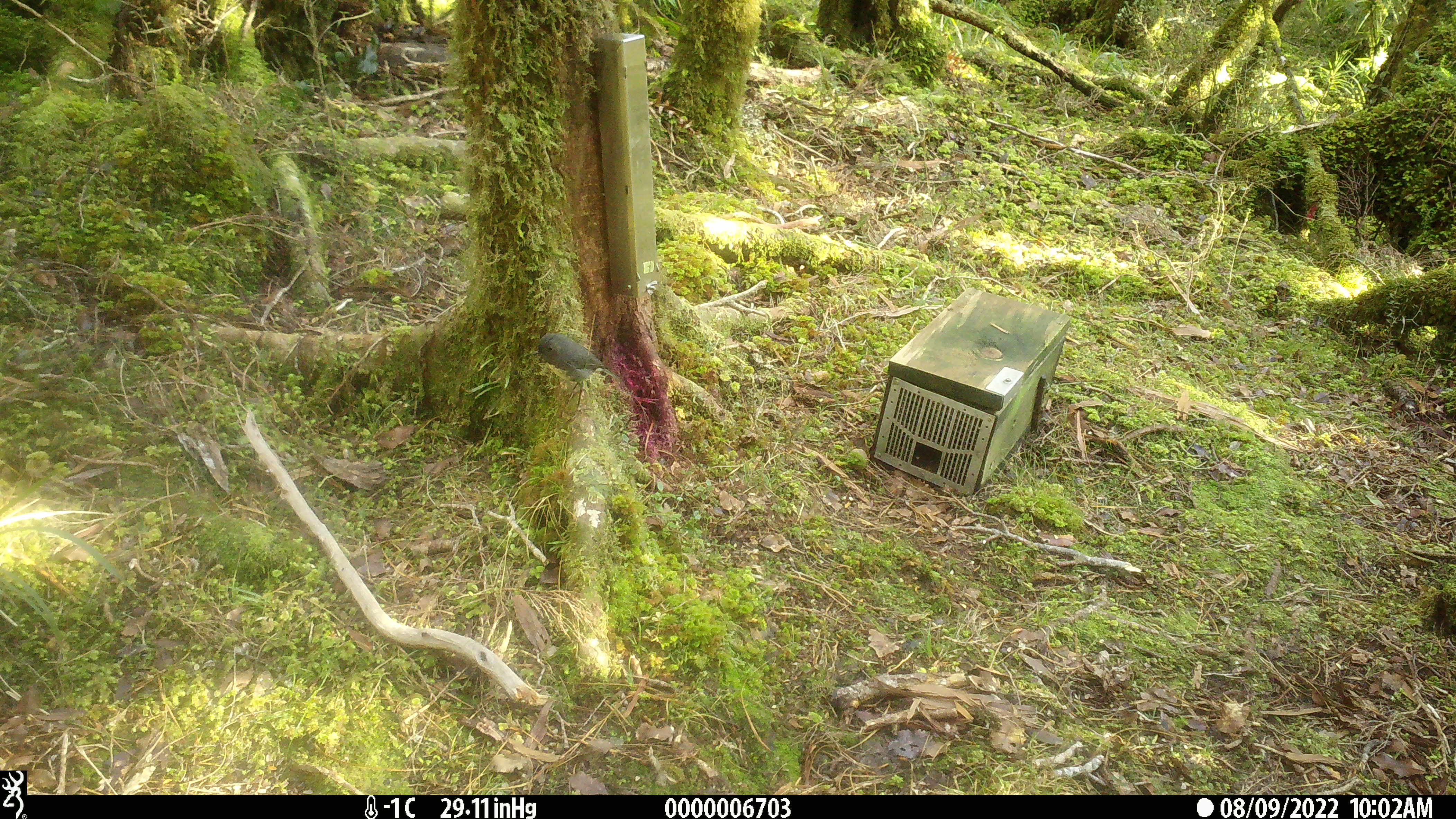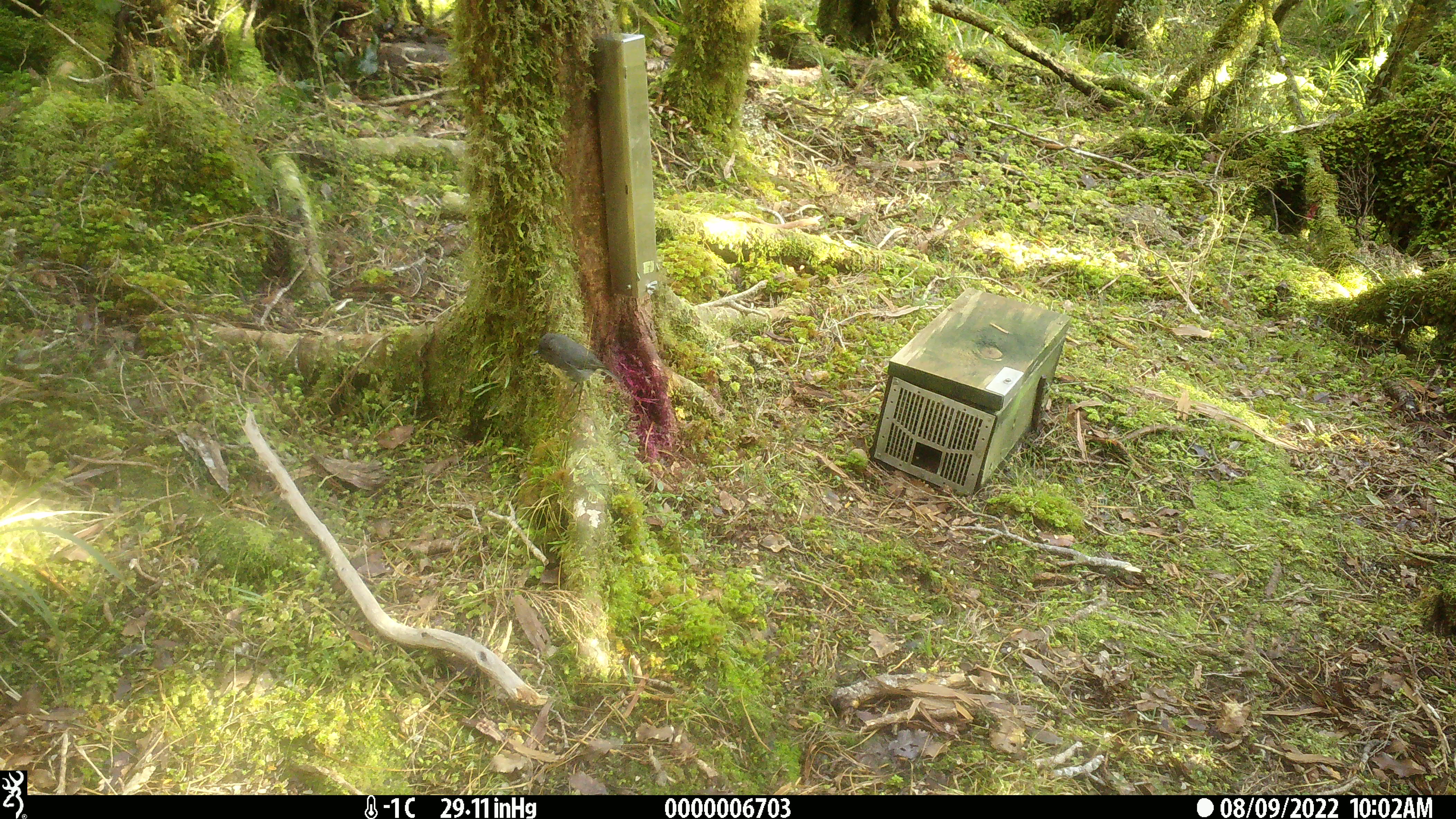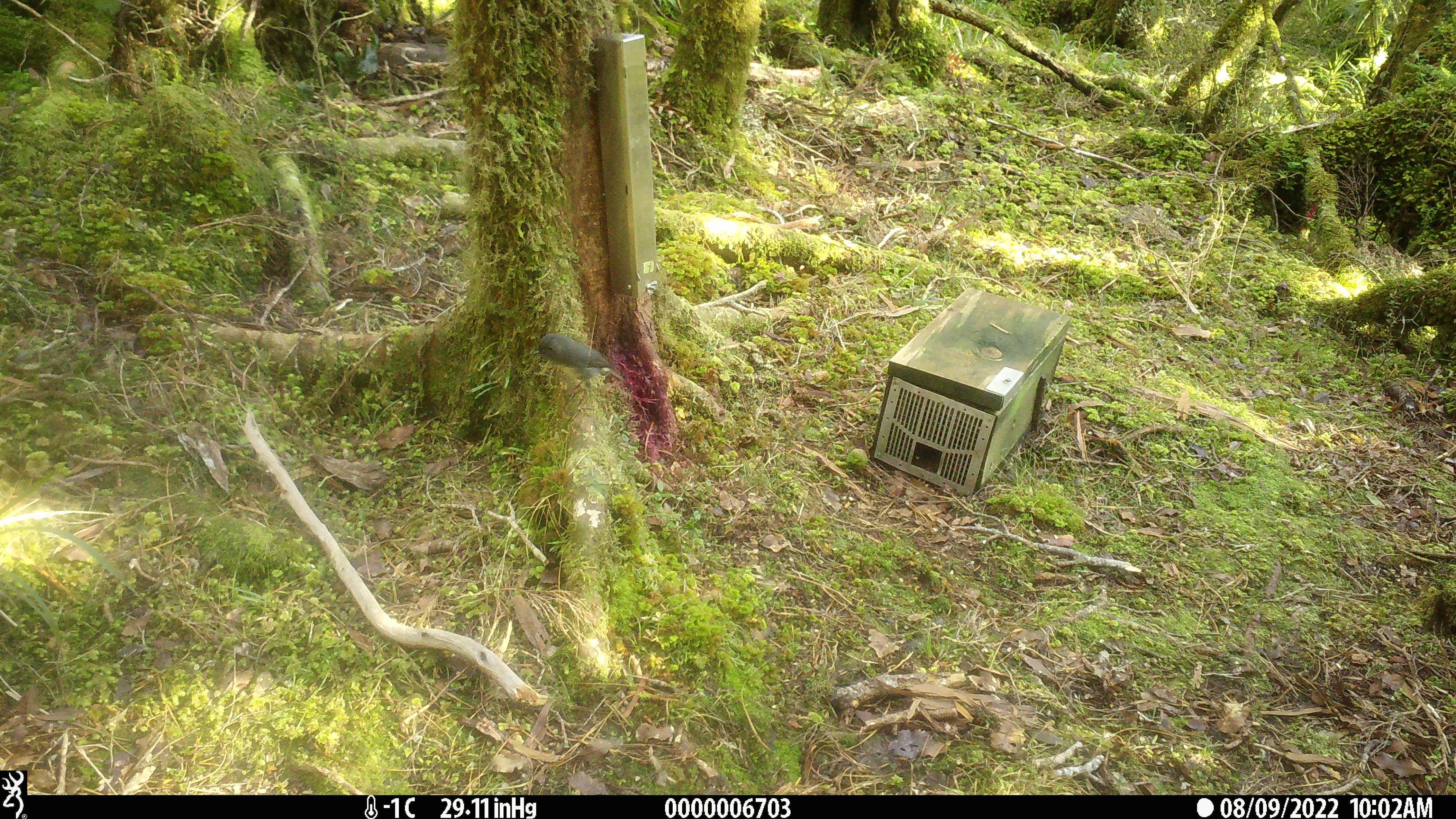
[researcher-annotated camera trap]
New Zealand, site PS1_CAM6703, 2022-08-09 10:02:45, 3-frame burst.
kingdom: Animalia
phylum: Chordata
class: Aves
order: Passeriformes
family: Petroicidae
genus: Petroica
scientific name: Petroica australis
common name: new zealand robin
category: robin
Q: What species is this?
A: Robin (new zealand robin) (Petroica australis).